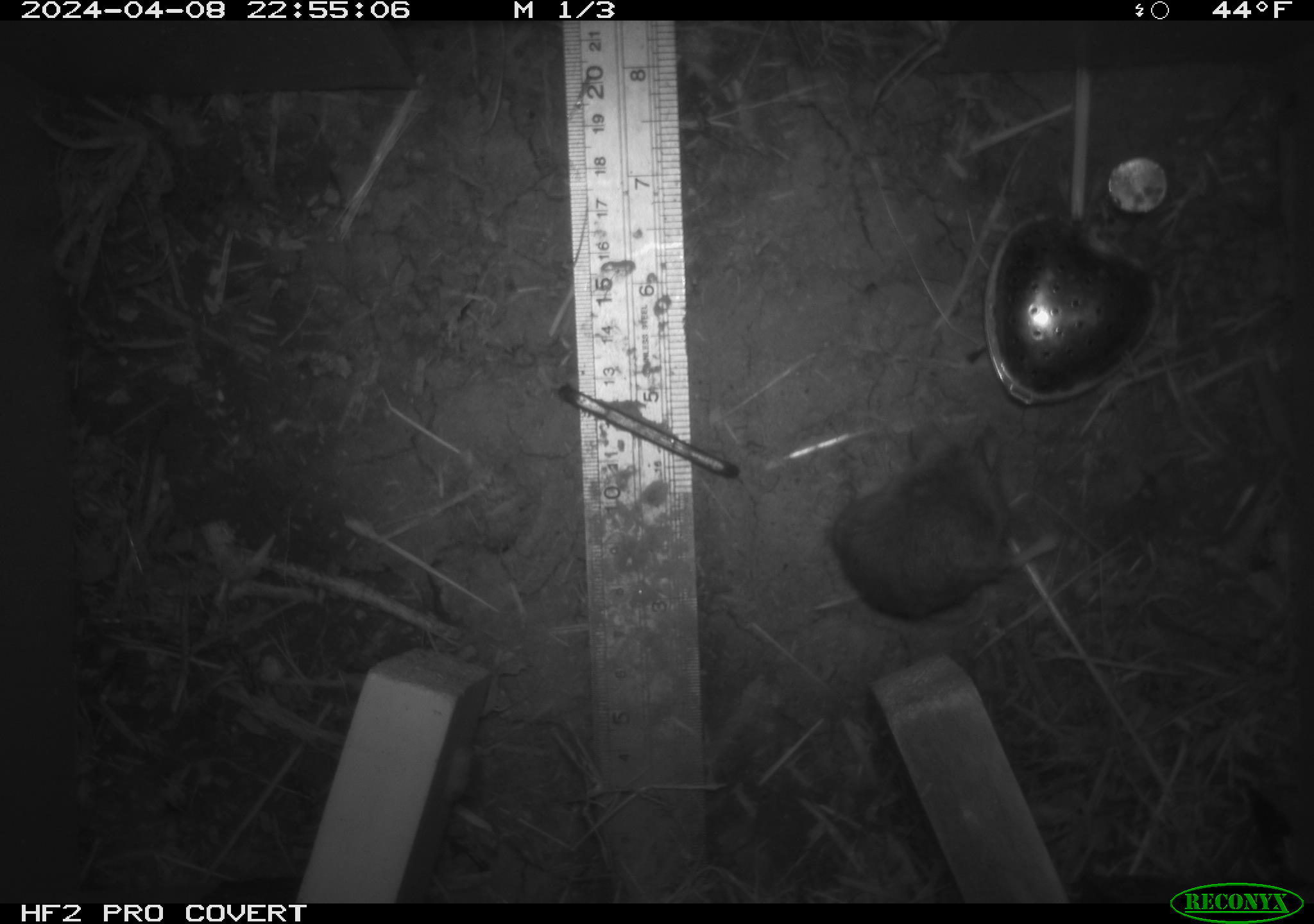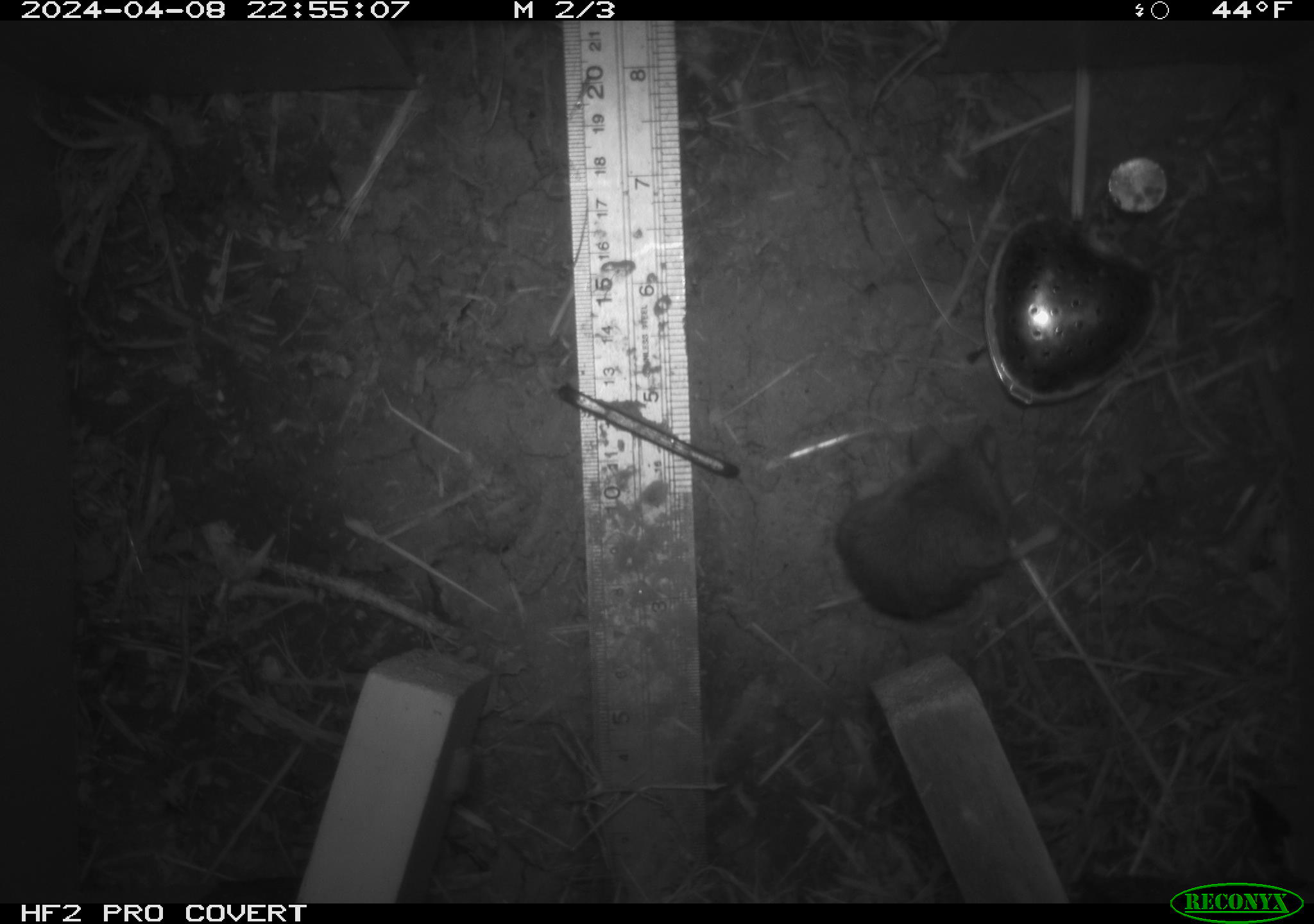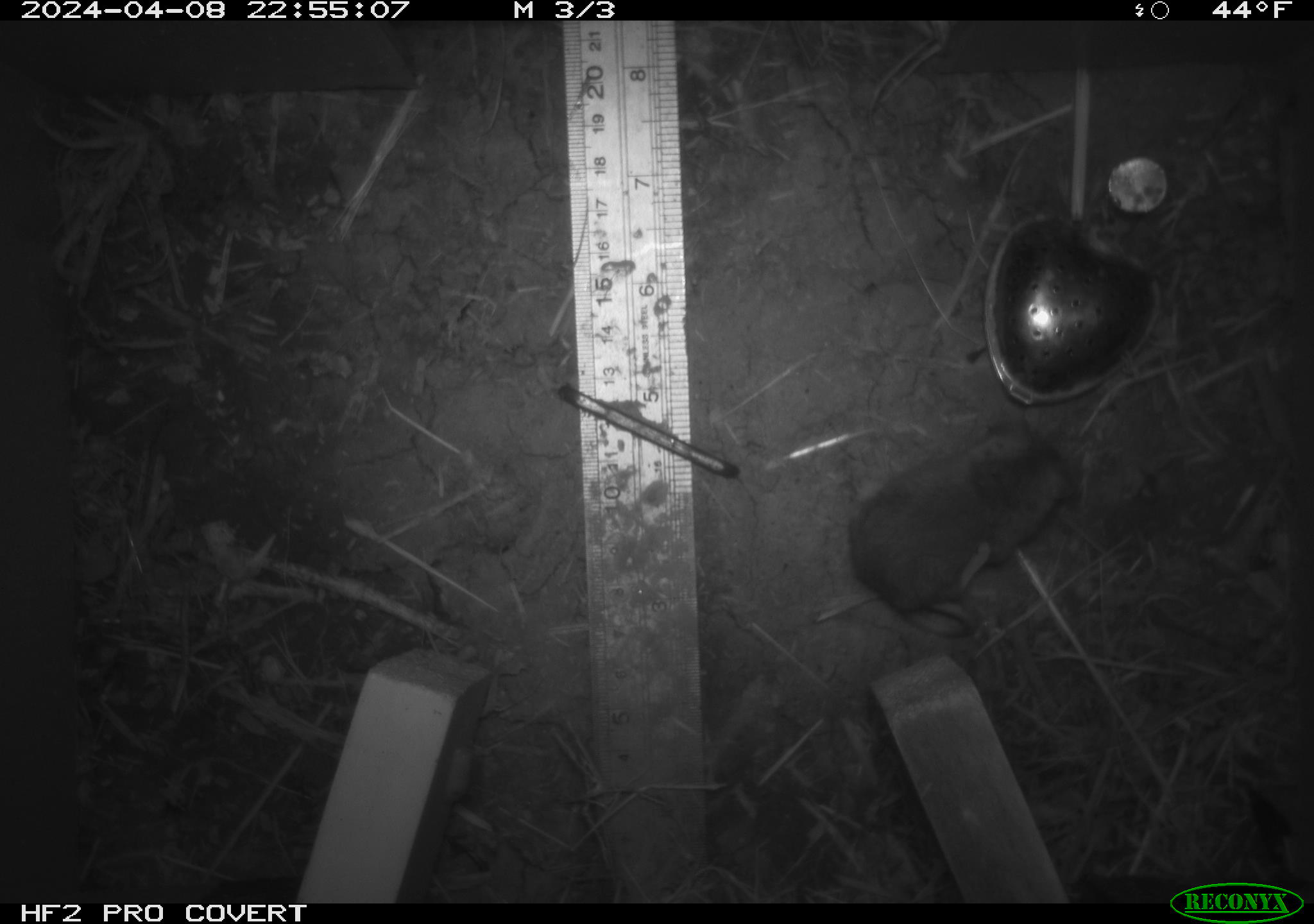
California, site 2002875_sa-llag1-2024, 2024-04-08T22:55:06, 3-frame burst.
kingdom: Animalia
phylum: Chordata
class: Mammalia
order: Rodentia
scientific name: Rodentia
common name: mouse species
Mouse species (Rodentia).